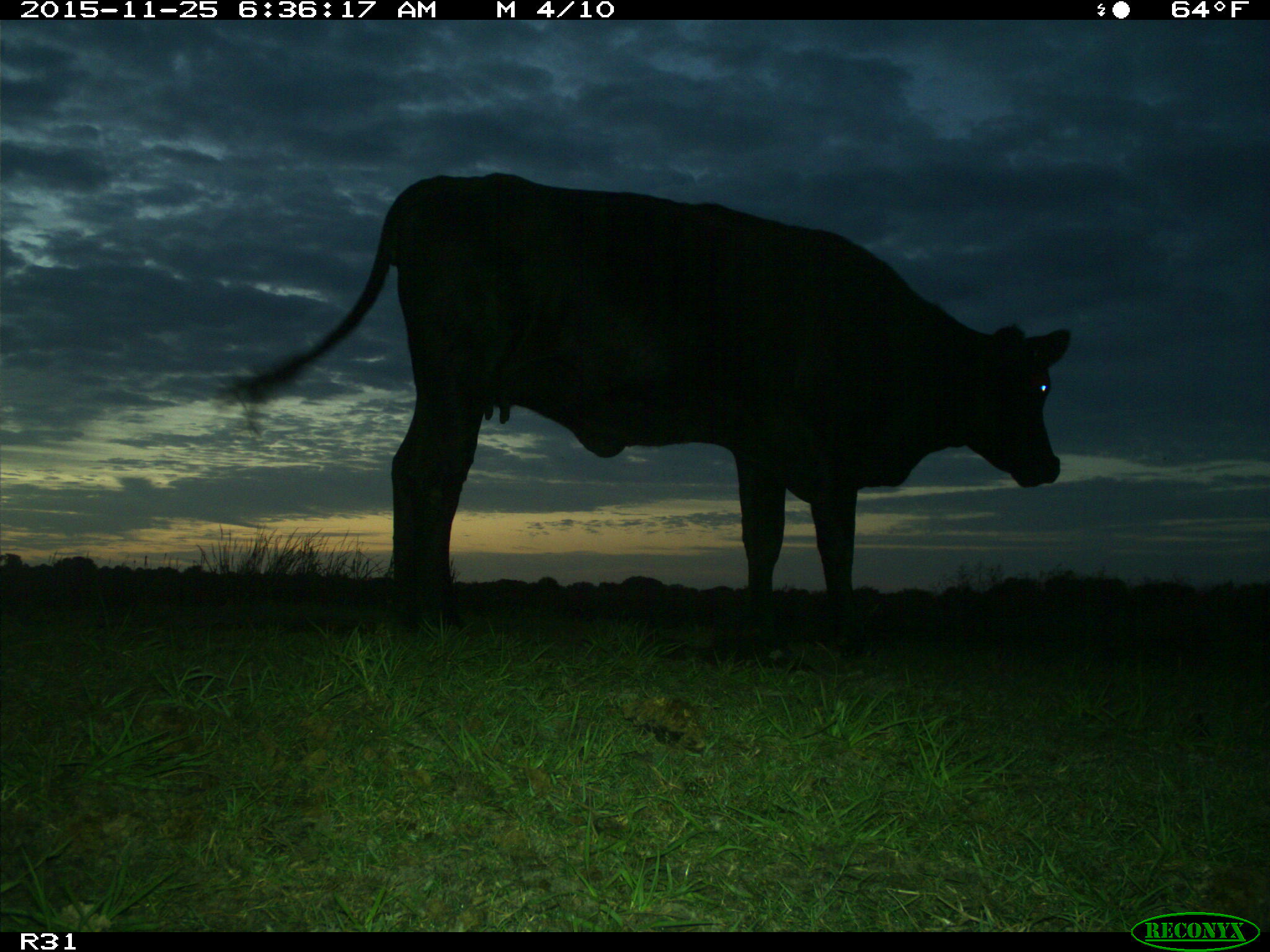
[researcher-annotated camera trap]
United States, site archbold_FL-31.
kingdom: Animalia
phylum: Chordata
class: Mammalia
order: Artiodactyla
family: Bovidae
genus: Bos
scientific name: Bos taurus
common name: domestic cow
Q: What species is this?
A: Bos taurus (domestic cow).